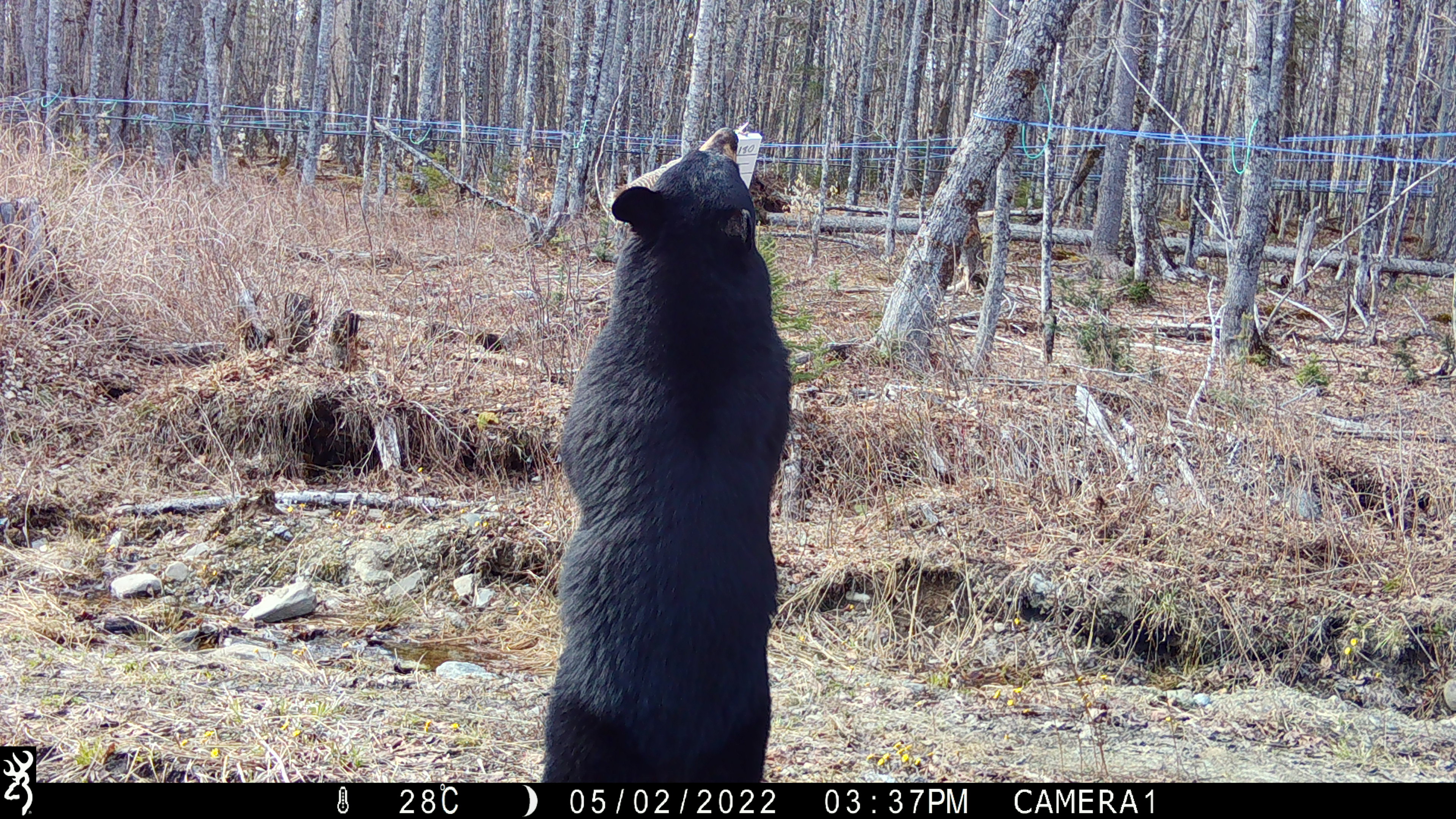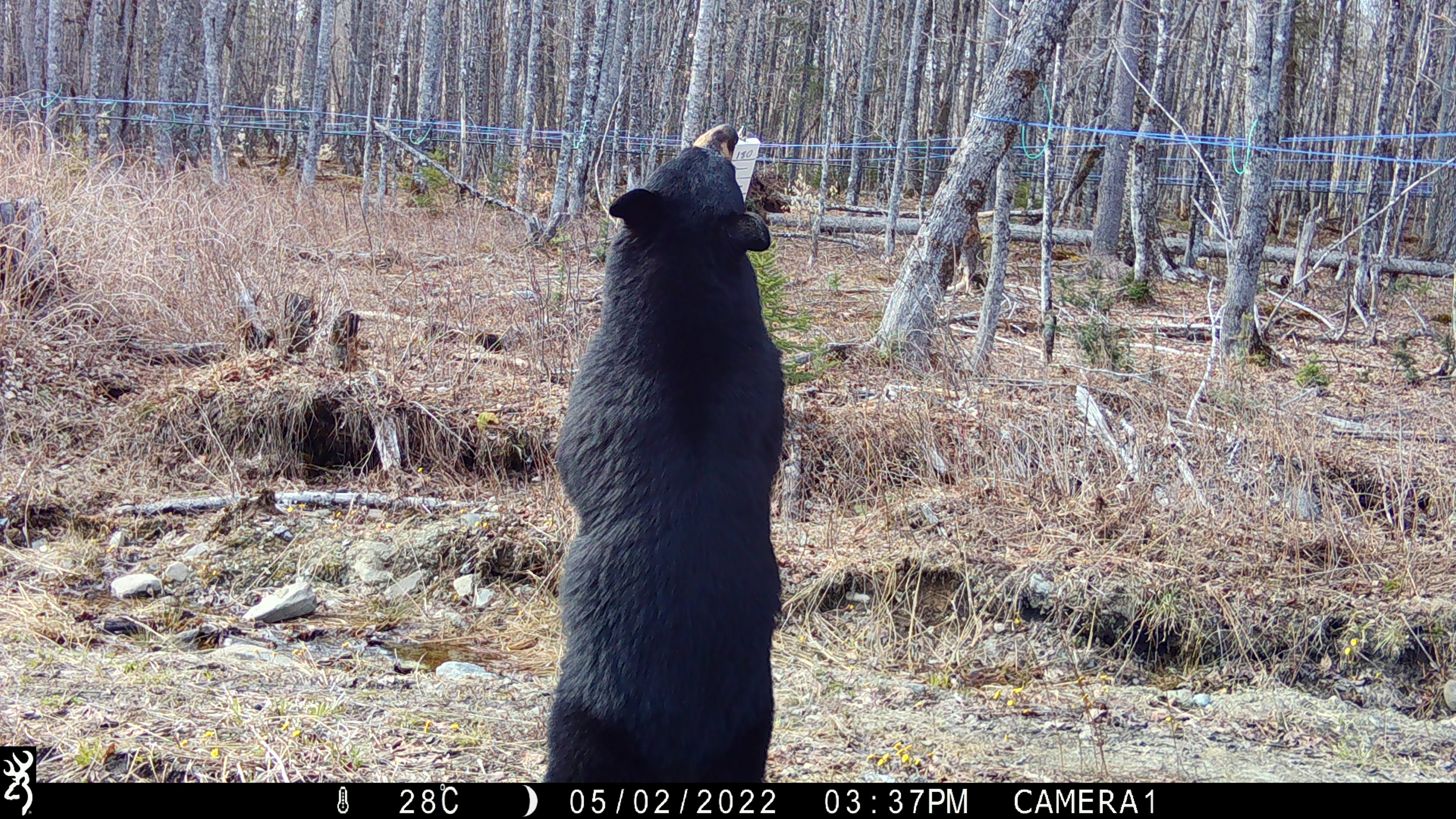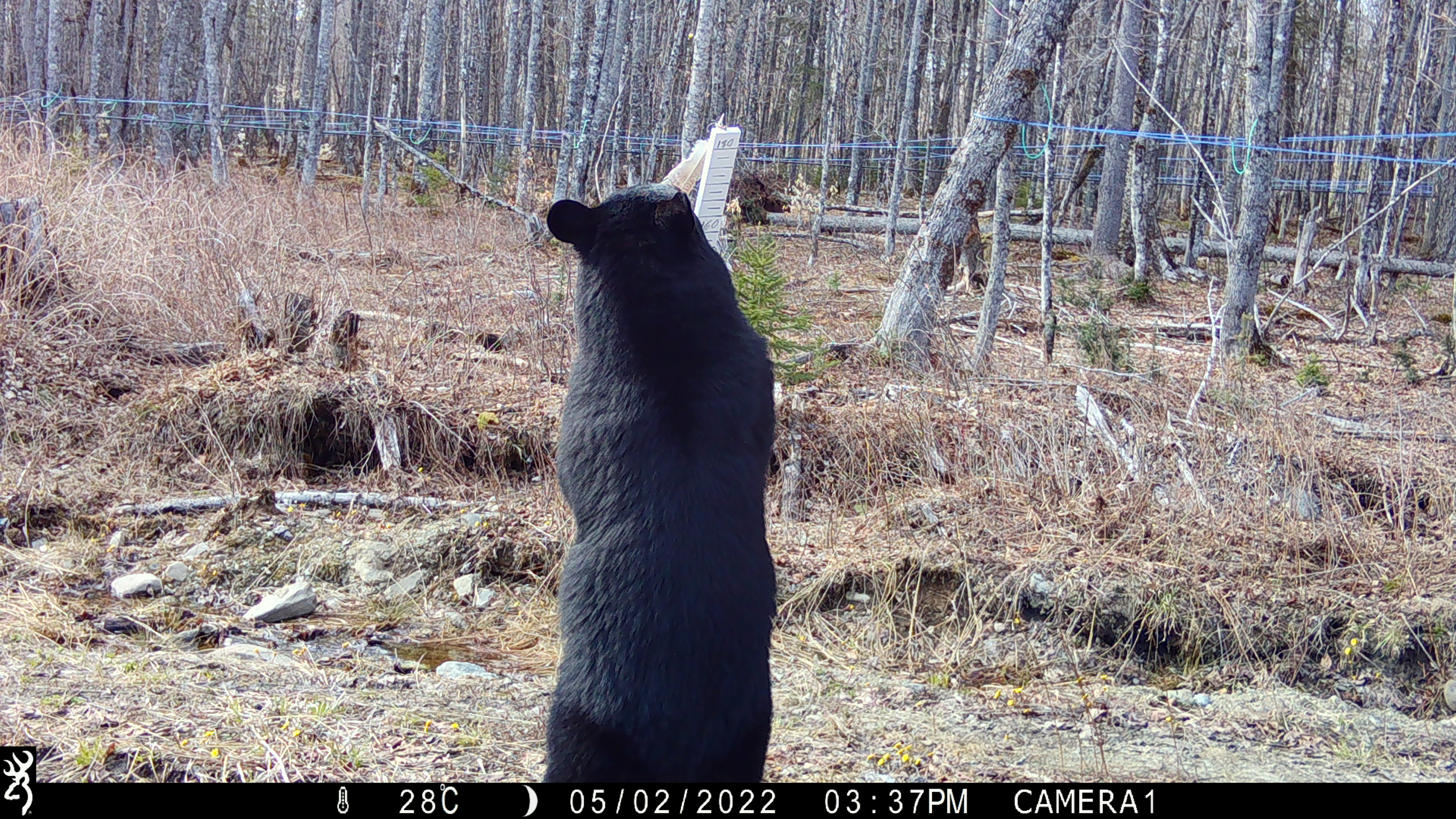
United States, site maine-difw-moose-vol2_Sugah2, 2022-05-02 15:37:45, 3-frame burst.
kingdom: Animalia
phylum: Chordata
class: Mammalia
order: Carnivora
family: Ursidae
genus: Ursus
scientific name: Ursus americanus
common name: black bear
Black bear (Ursus americanus).